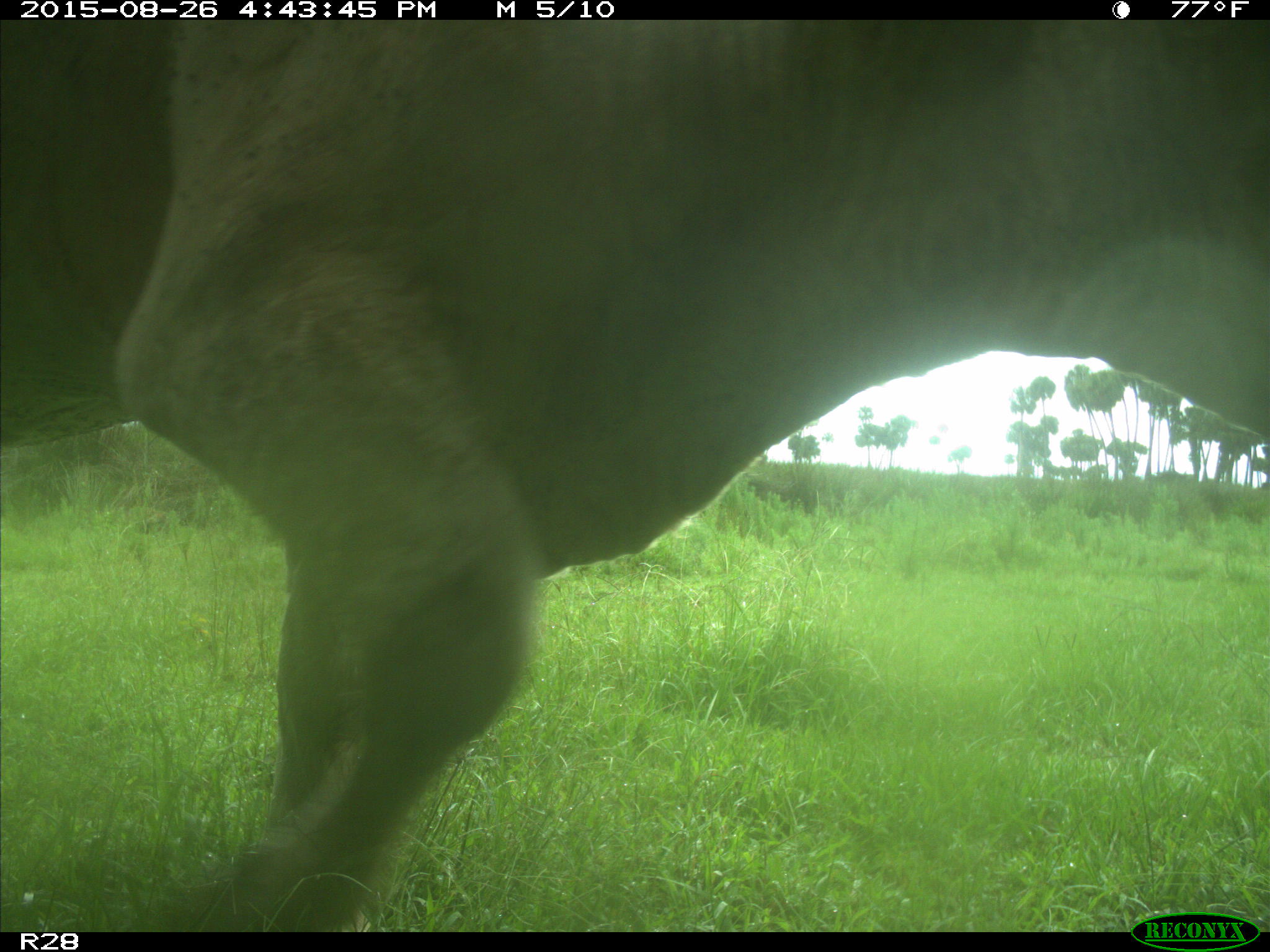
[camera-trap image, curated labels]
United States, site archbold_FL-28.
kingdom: Animalia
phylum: Chordata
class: Mammalia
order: Artiodactyla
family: Bovidae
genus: Bos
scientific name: Bos taurus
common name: domestic cow